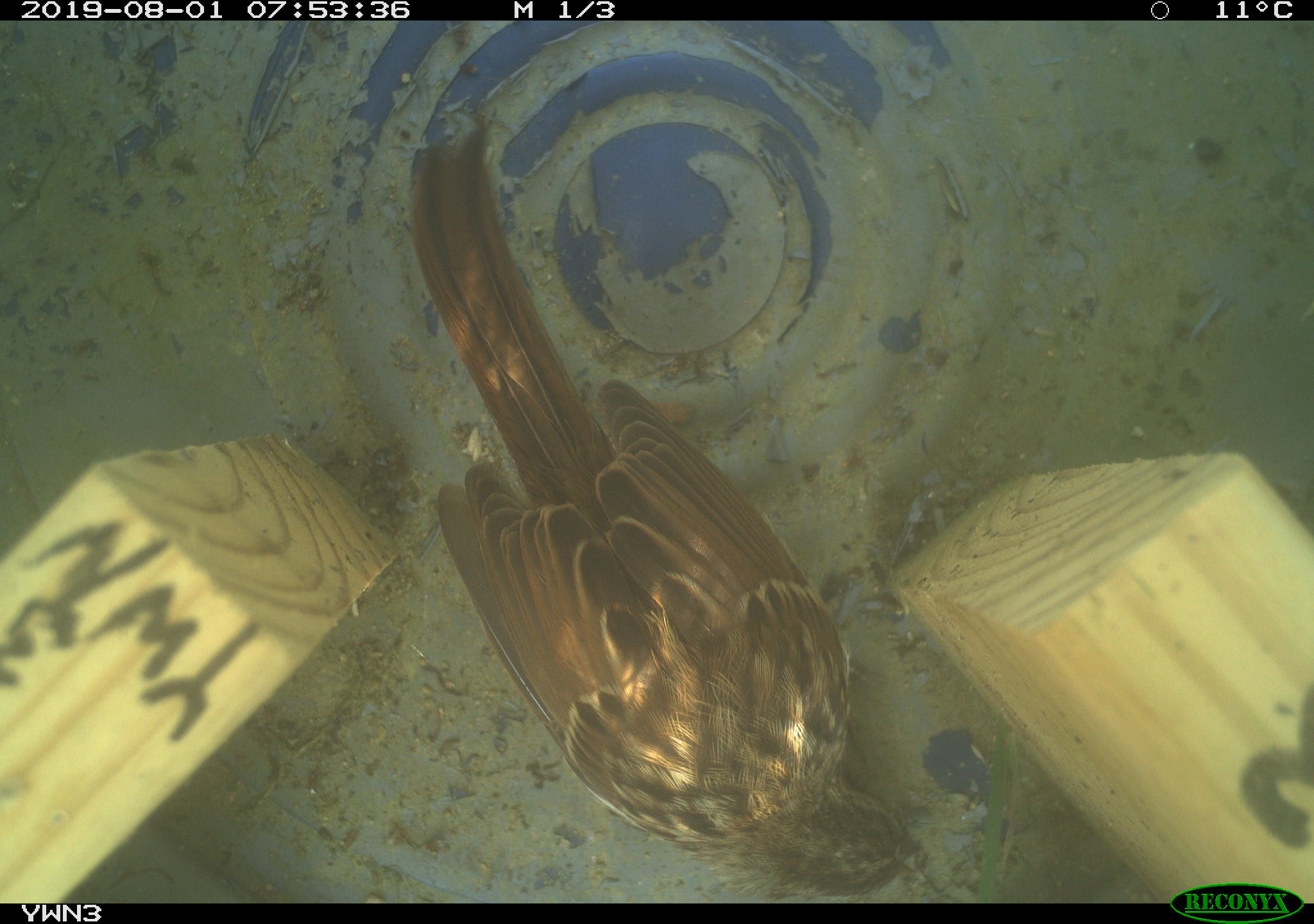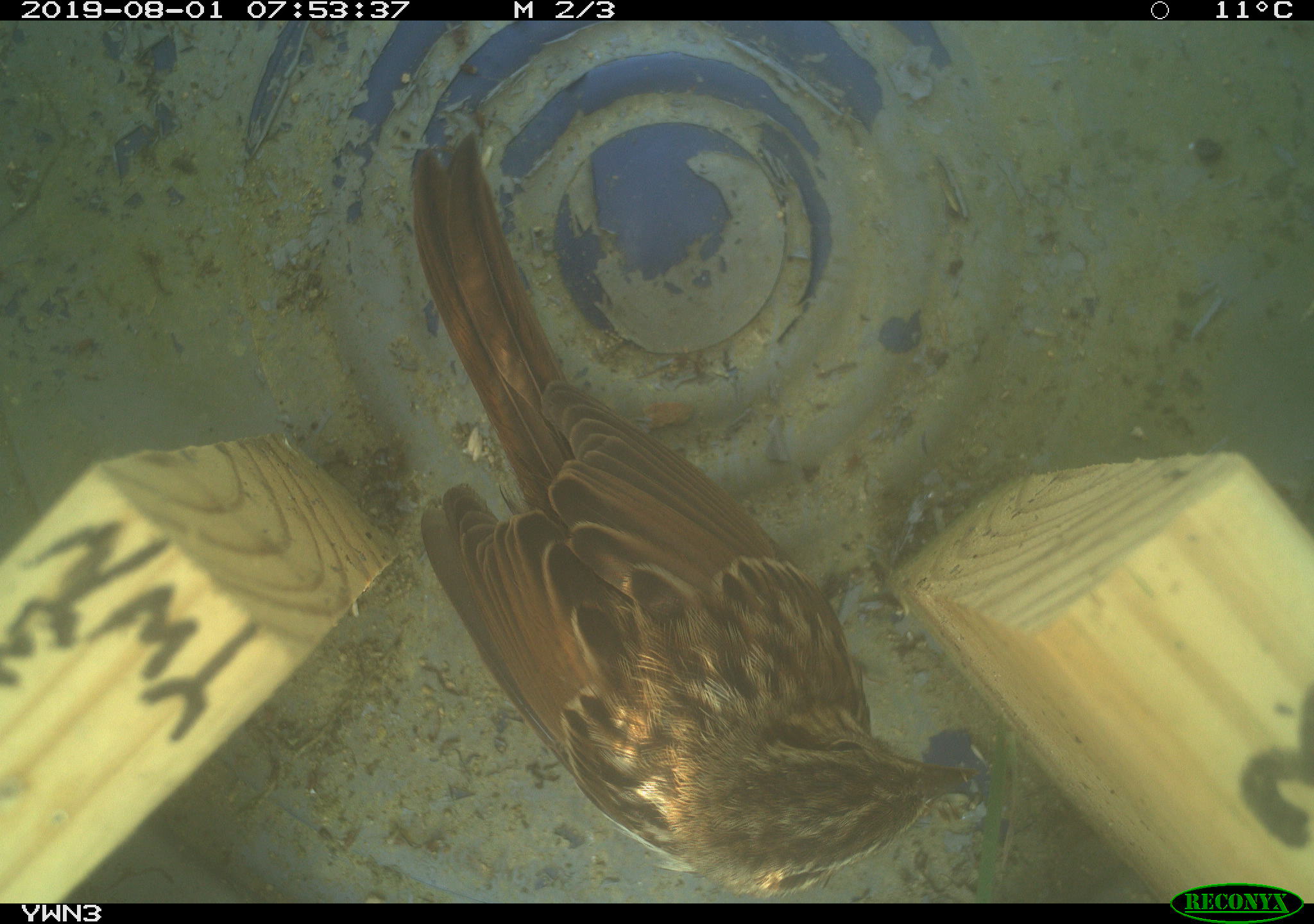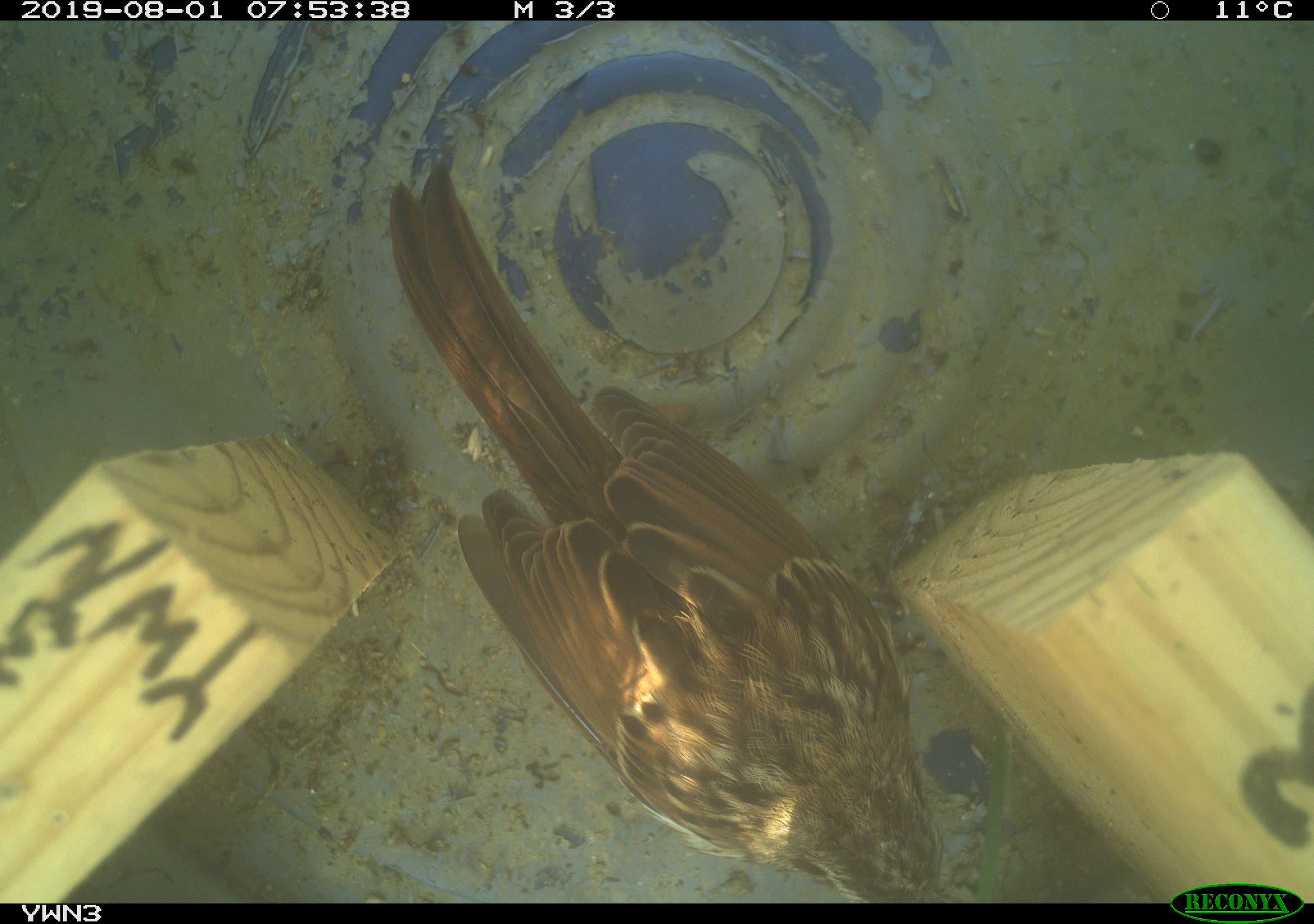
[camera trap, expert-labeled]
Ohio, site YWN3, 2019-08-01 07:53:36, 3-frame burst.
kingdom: Animalia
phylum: Chordata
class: Aves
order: Passeriformes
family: Passerellidae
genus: Melospiza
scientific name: Melospiza melodia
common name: song sparrow